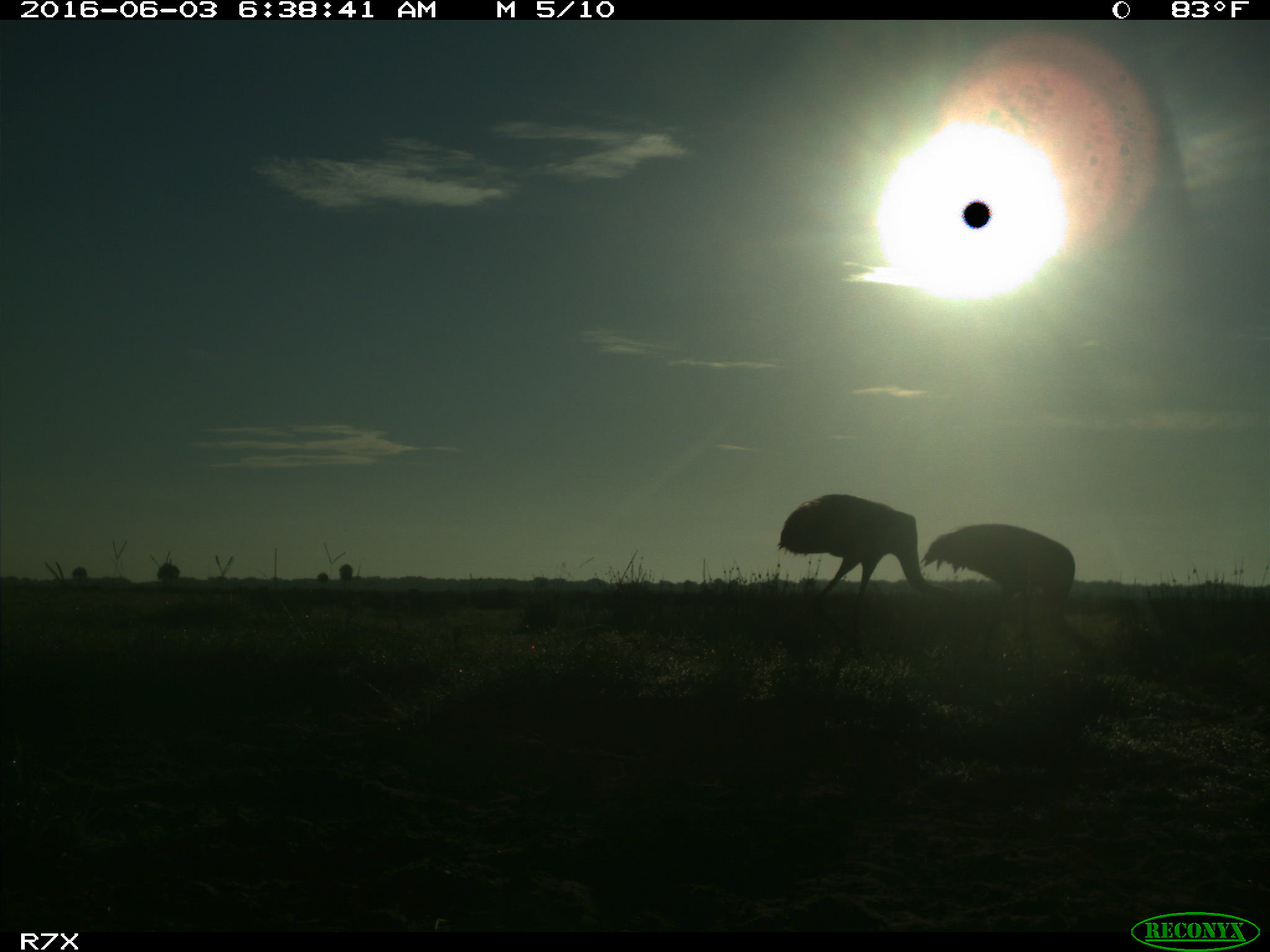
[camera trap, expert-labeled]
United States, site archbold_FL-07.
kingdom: Animalia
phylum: Chordata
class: Aves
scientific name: Aves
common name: birds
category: unidentified bird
Unidentified bird (birds) (Aves).